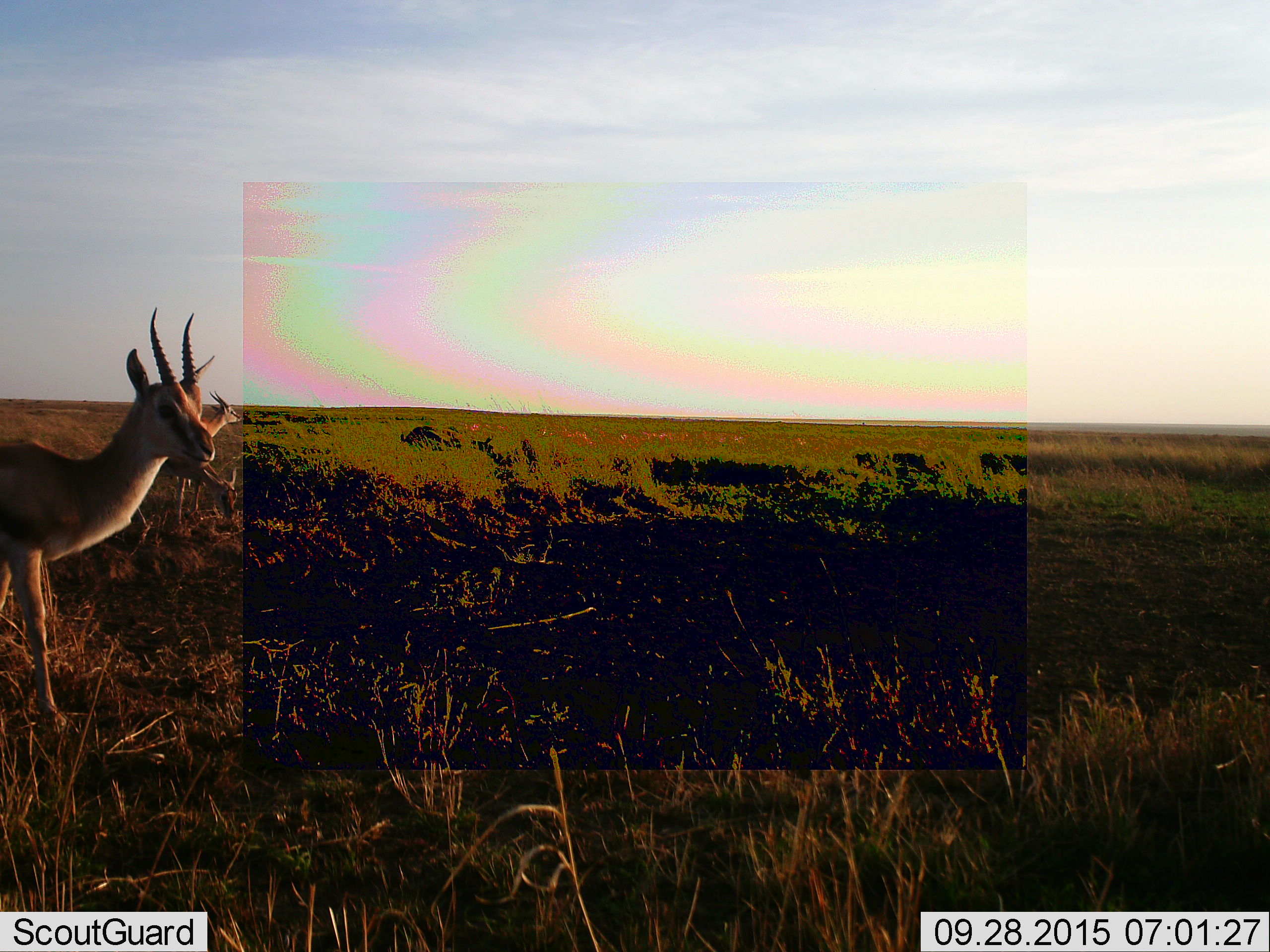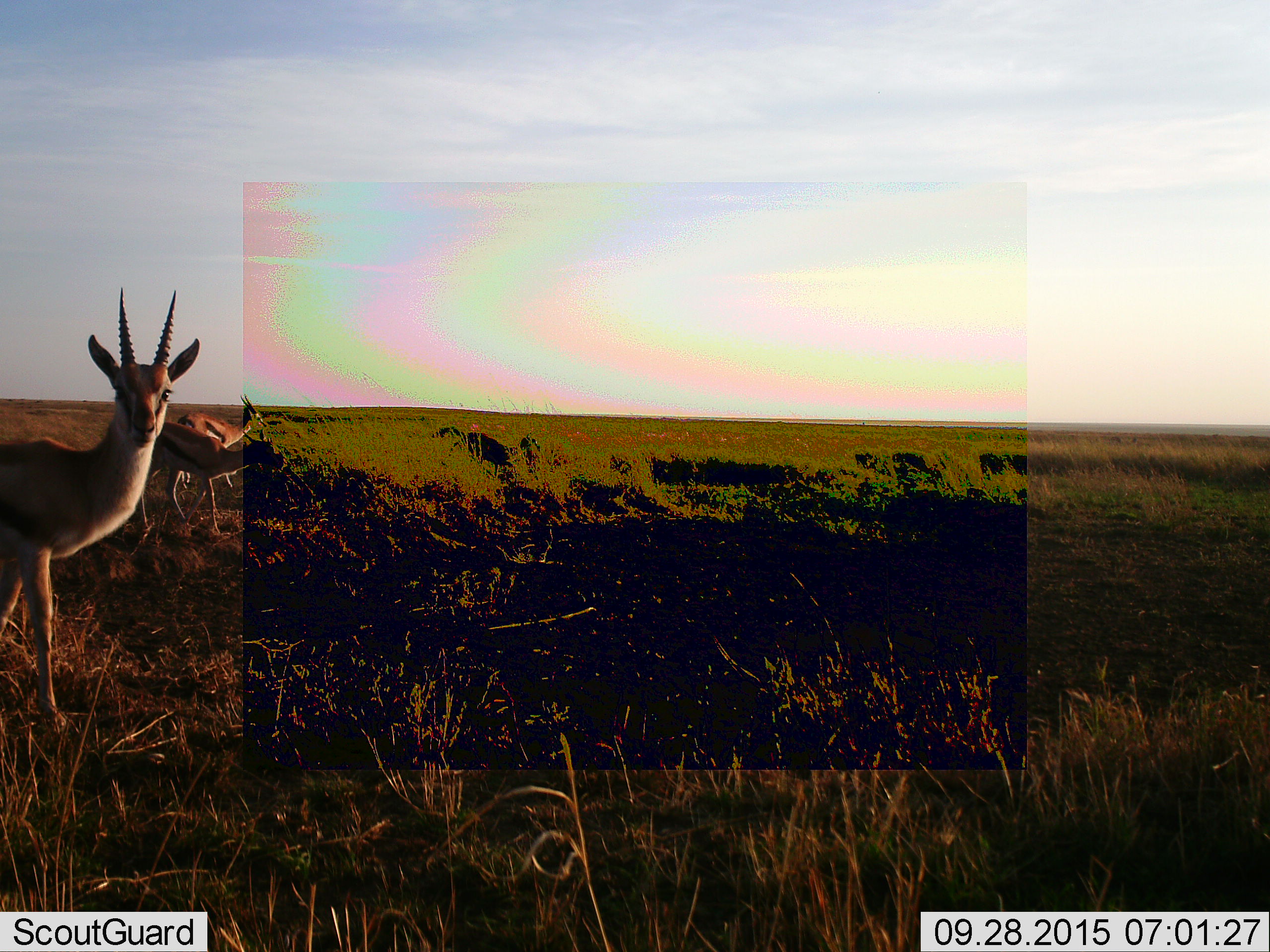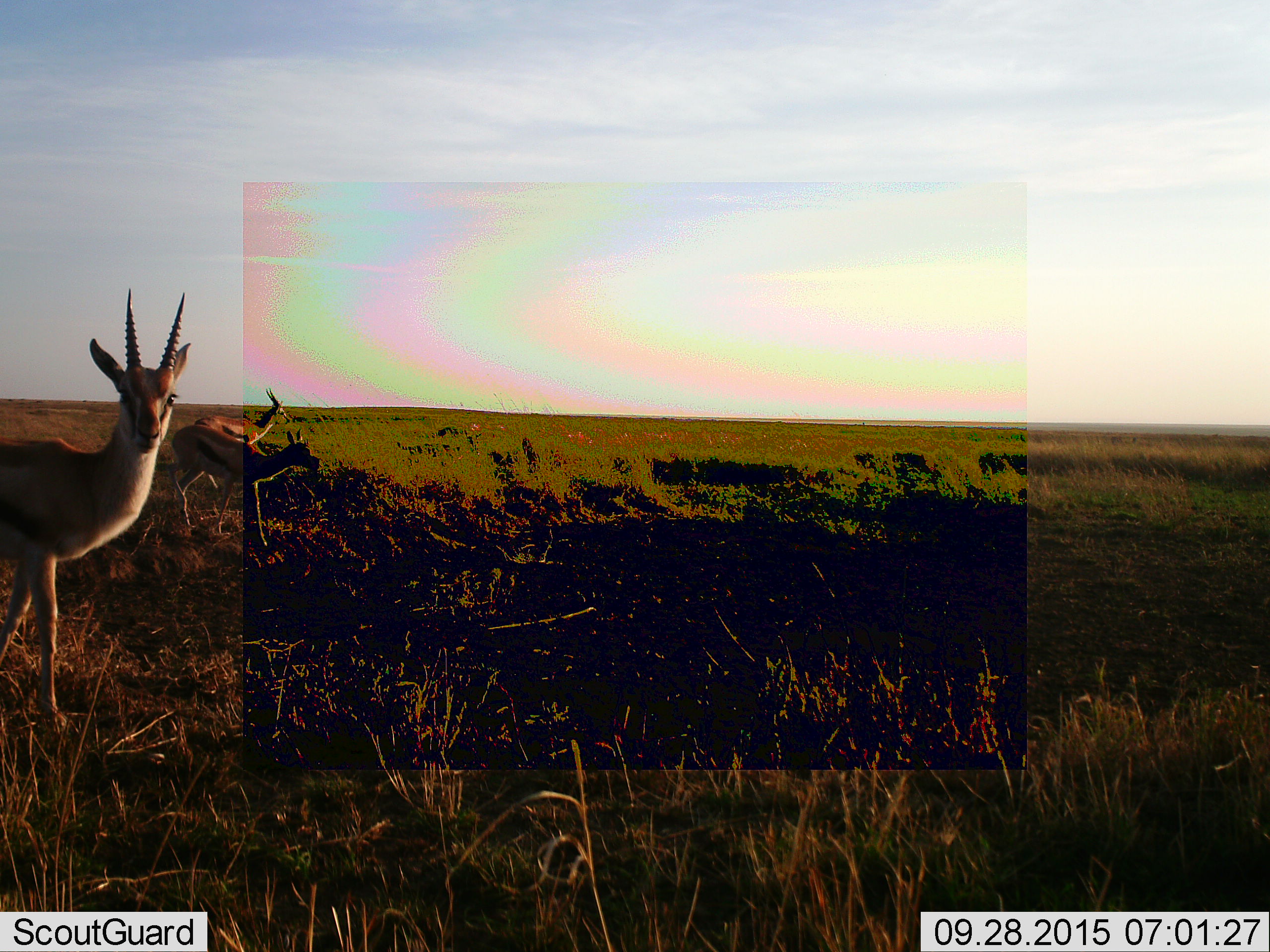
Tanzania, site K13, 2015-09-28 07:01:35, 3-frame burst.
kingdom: Animalia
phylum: Chordata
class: Mammalia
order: Artiodactyla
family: Bovidae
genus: Eudorcas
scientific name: Eudorcas thomsonii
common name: thomson's gazelle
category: gazellethomsons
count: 3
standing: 71%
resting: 0%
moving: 71%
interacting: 14%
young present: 0%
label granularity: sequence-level